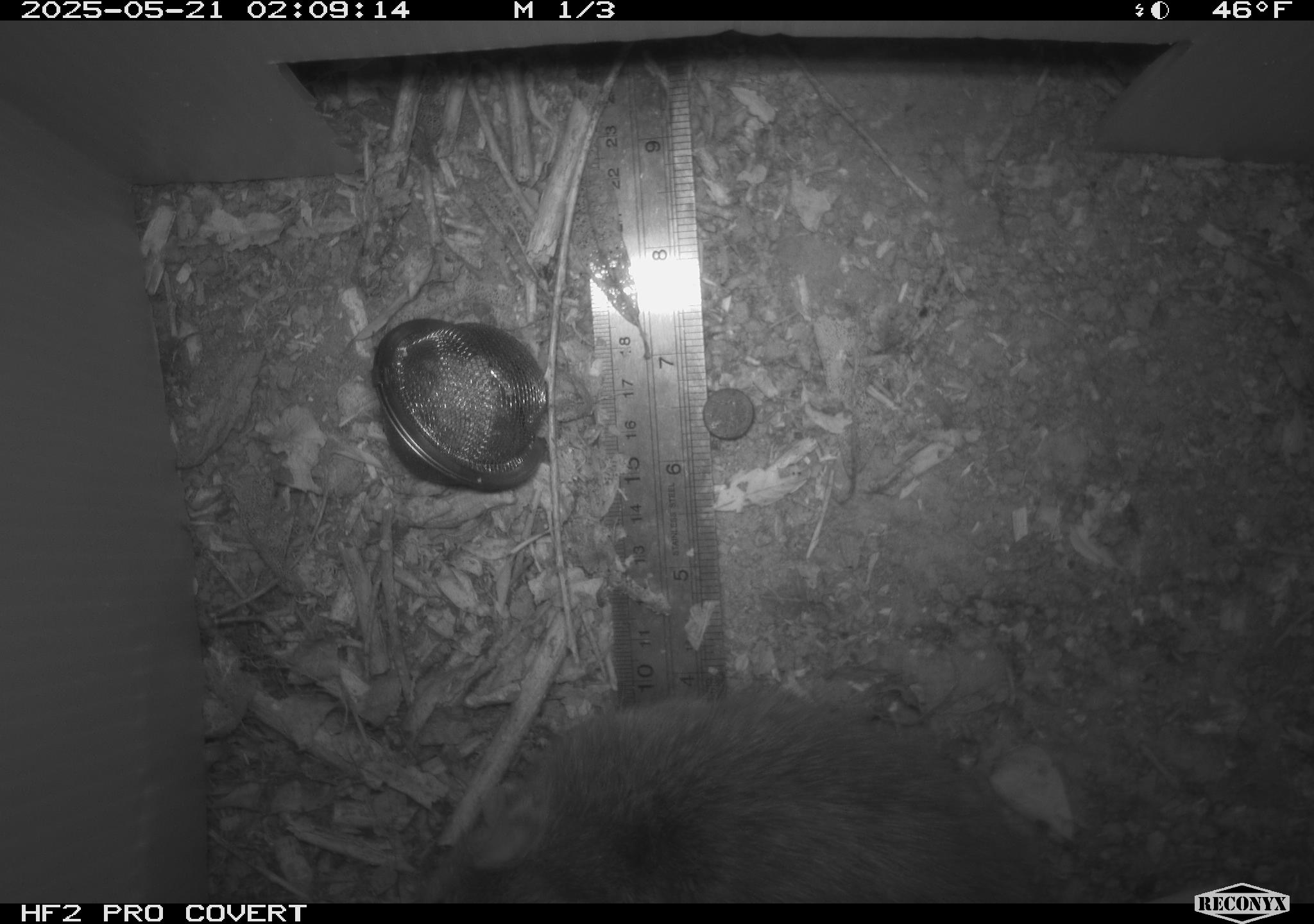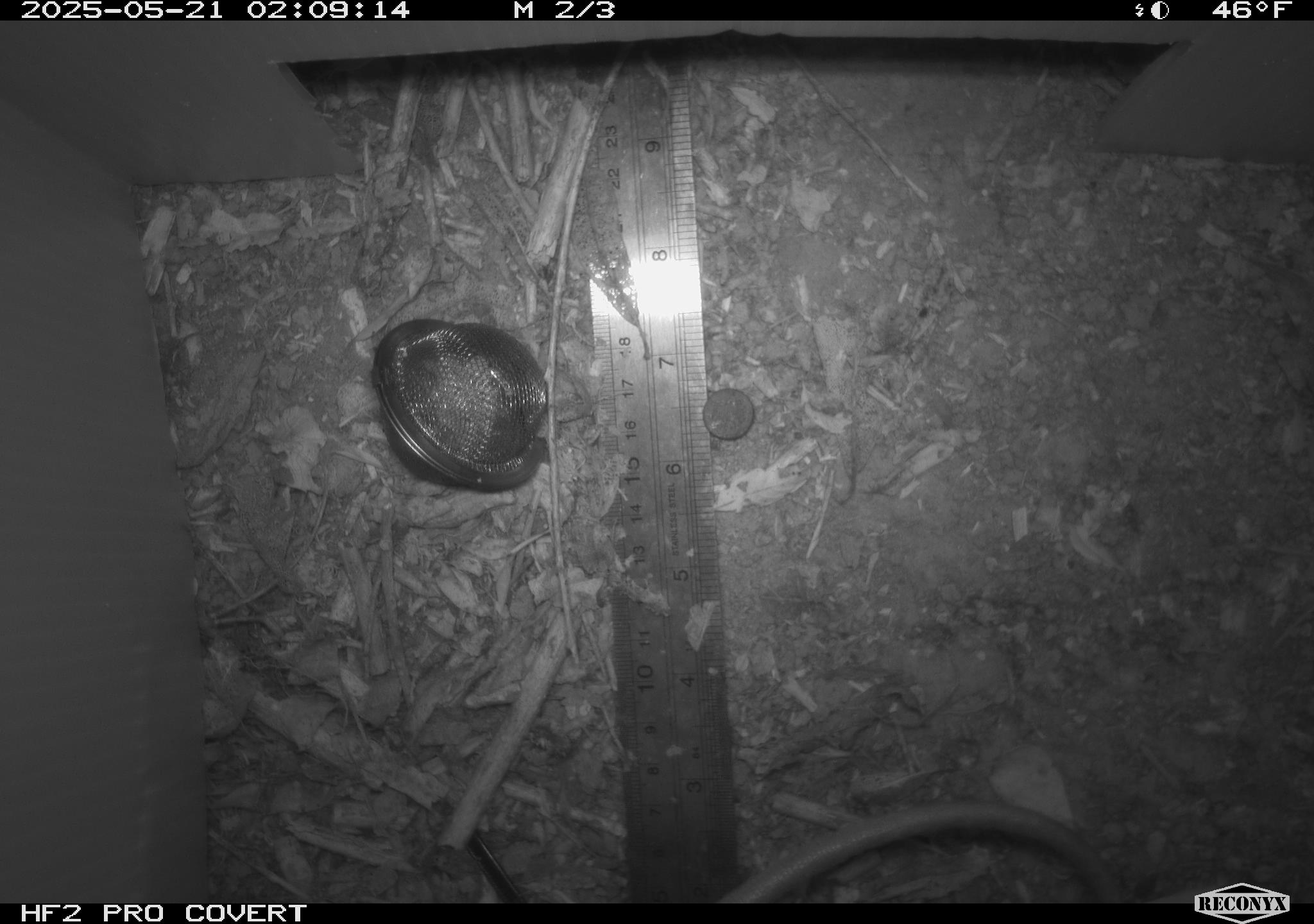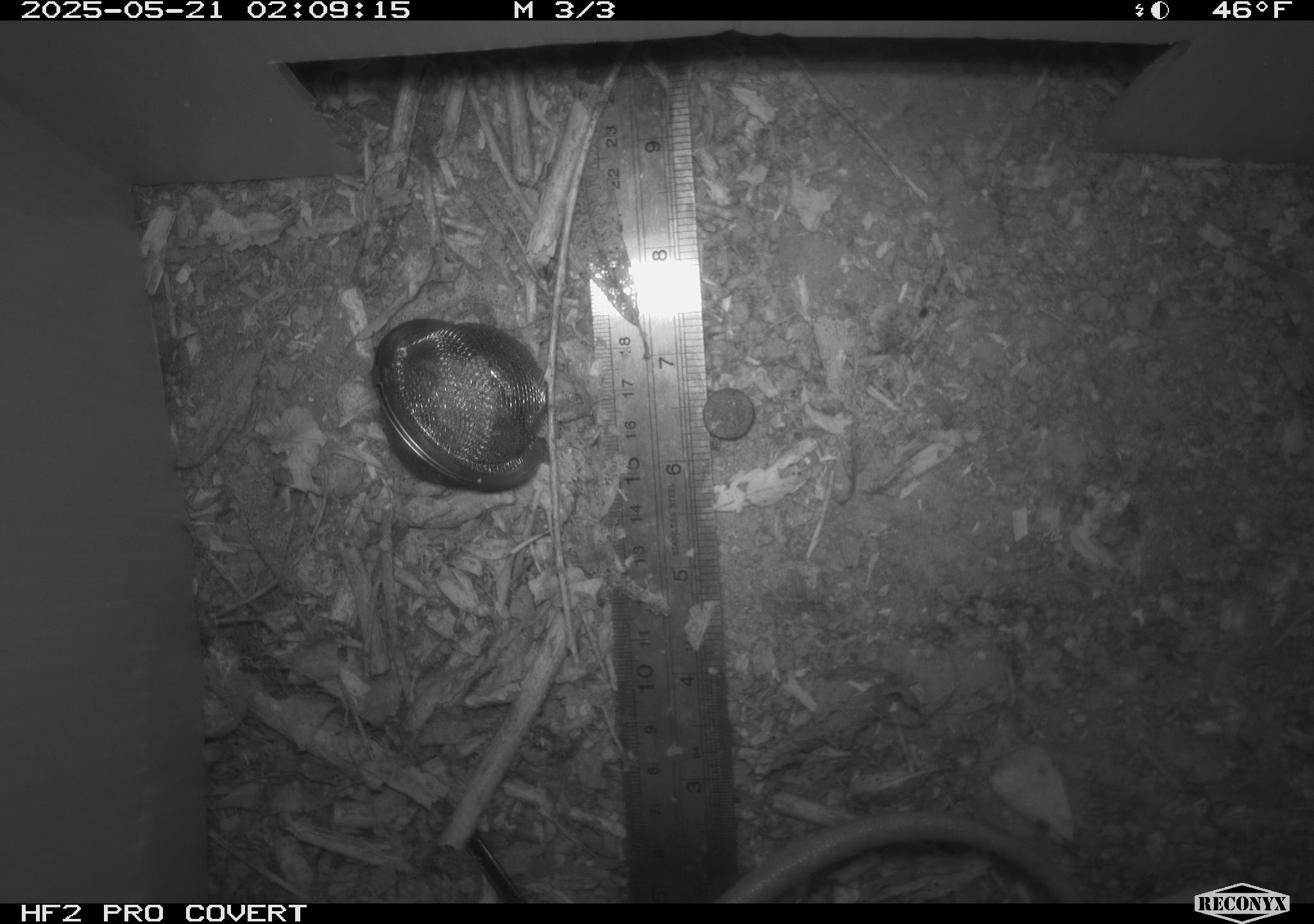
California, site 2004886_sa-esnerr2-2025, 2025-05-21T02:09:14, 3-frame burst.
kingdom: Animalia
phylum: Chordata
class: Mammalia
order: Rodentia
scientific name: Rodentia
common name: rodent